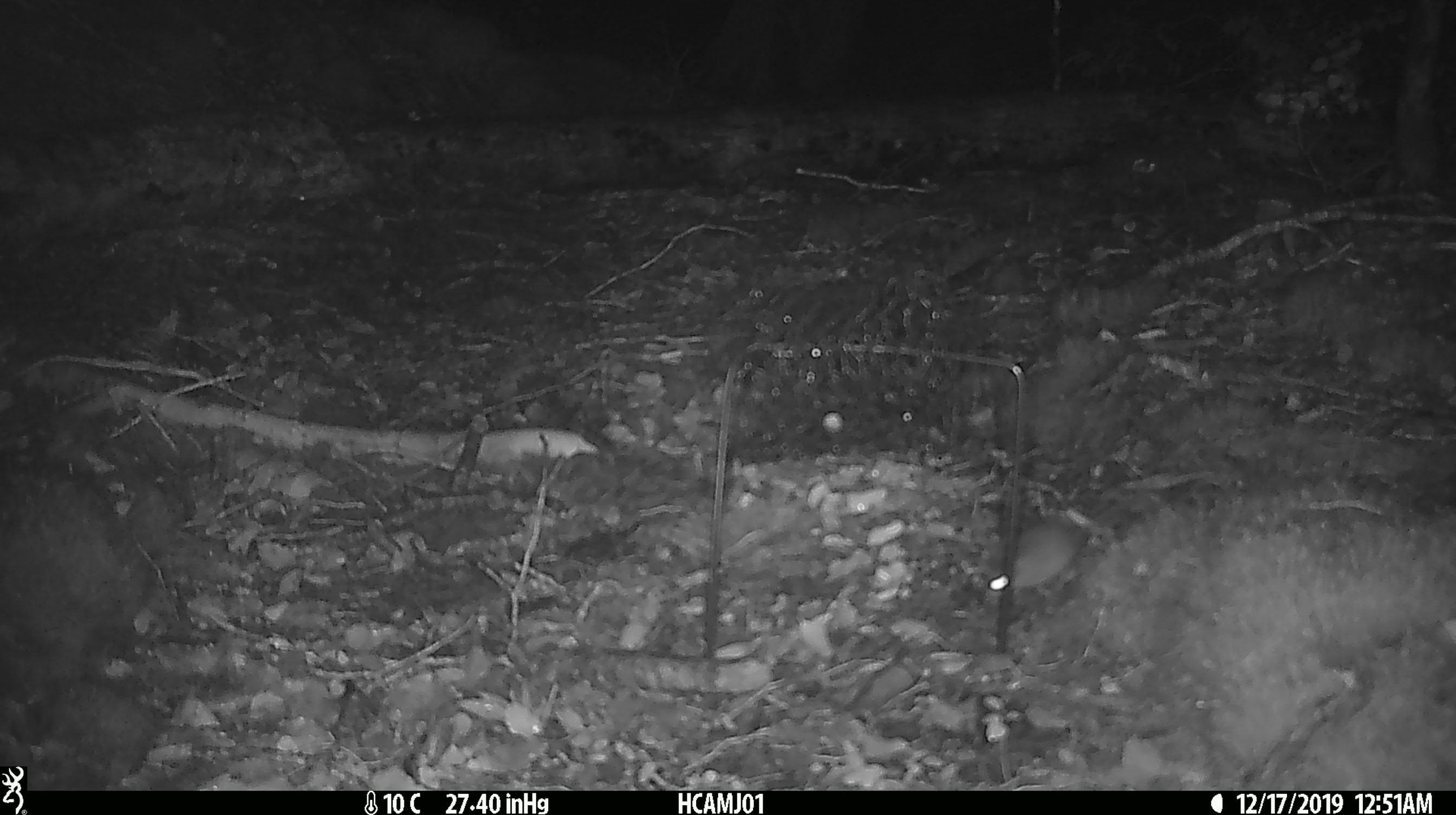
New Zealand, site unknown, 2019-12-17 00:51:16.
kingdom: Animalia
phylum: Chordata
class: Mammalia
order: Rodentia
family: Muridae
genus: Mus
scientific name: Mus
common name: mouse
Mouse (Mus).